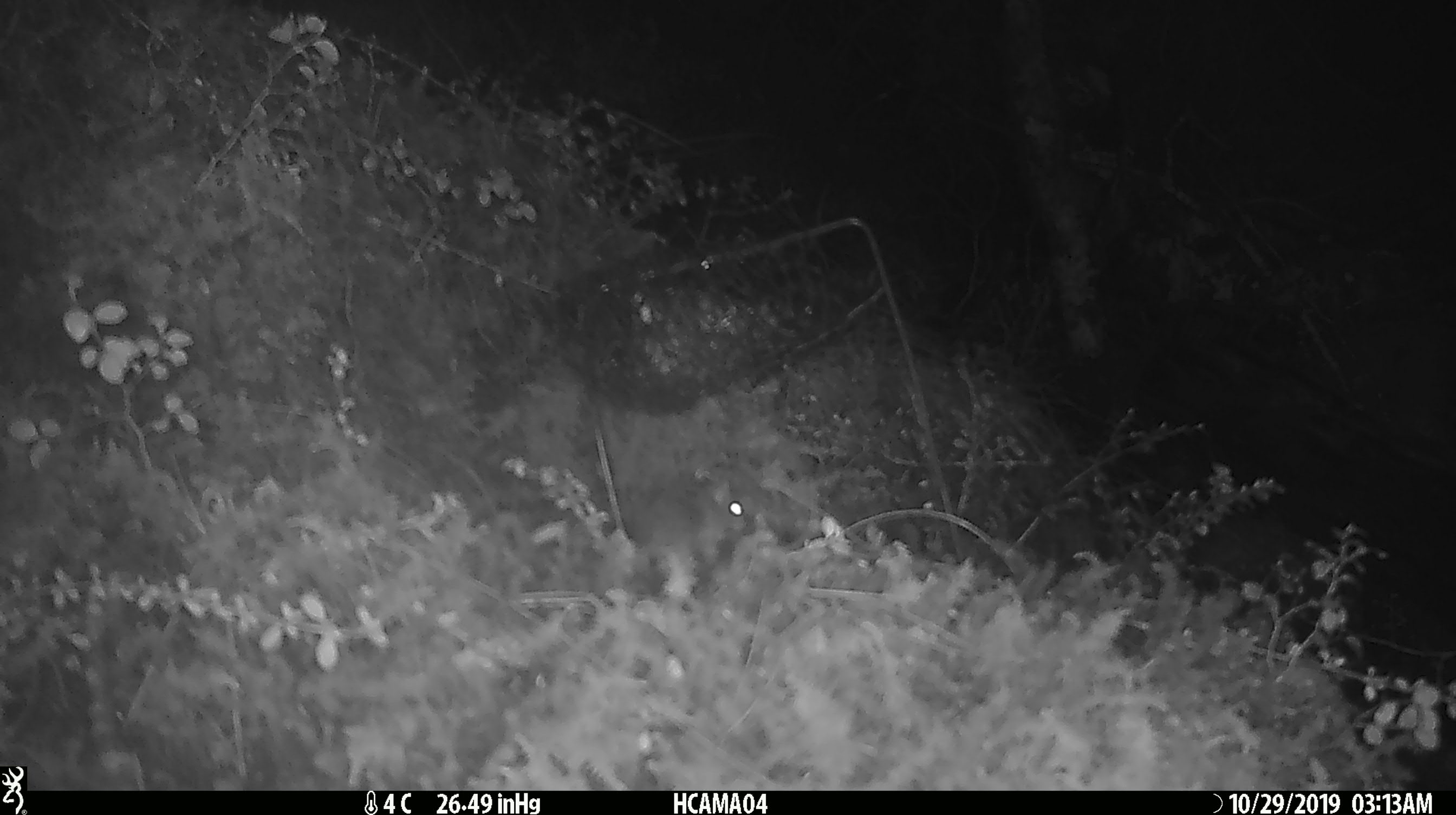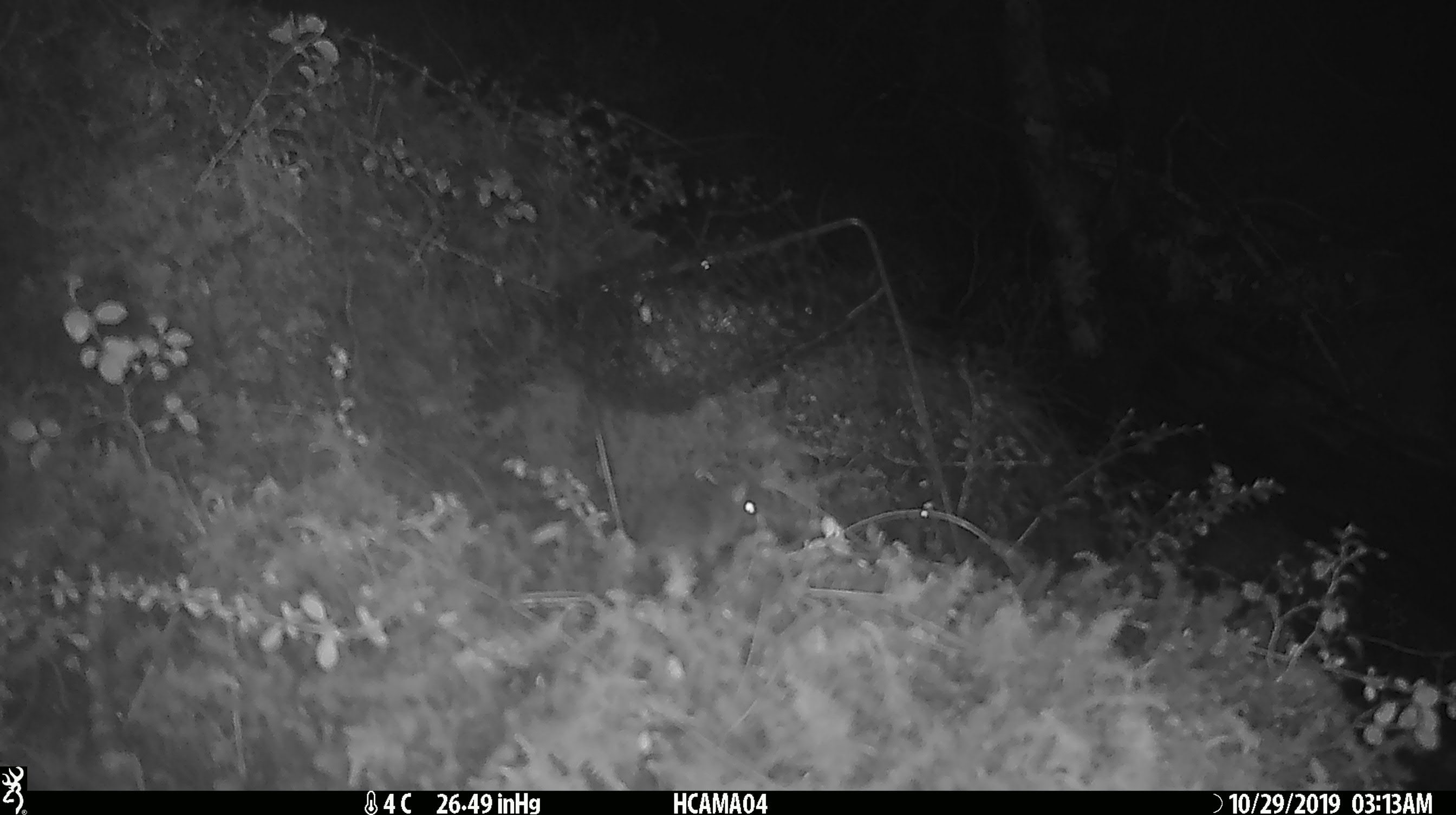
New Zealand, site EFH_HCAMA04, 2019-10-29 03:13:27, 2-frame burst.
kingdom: Animalia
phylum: Chordata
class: Mammalia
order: Rodentia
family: Muridae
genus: Mus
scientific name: Mus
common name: mouse